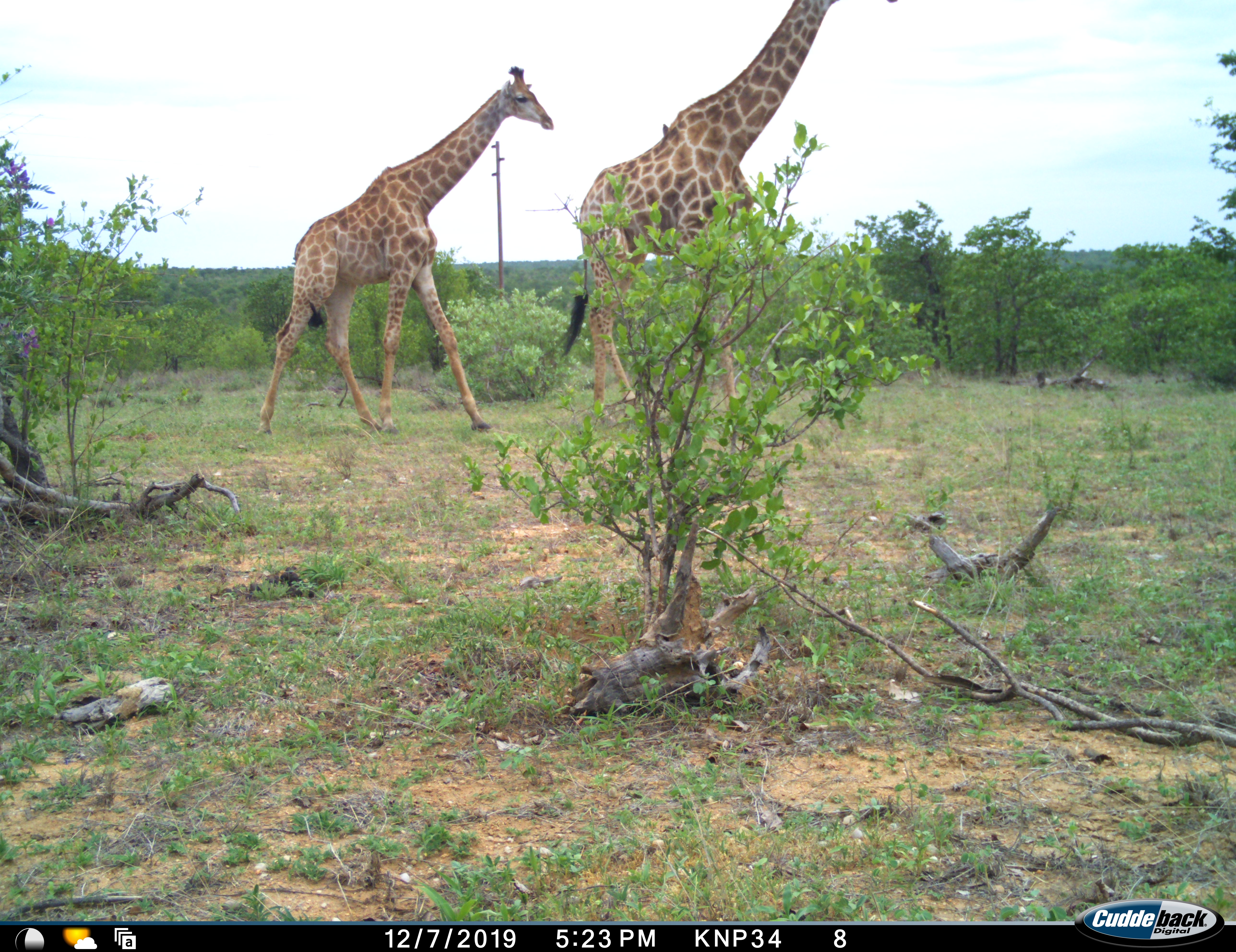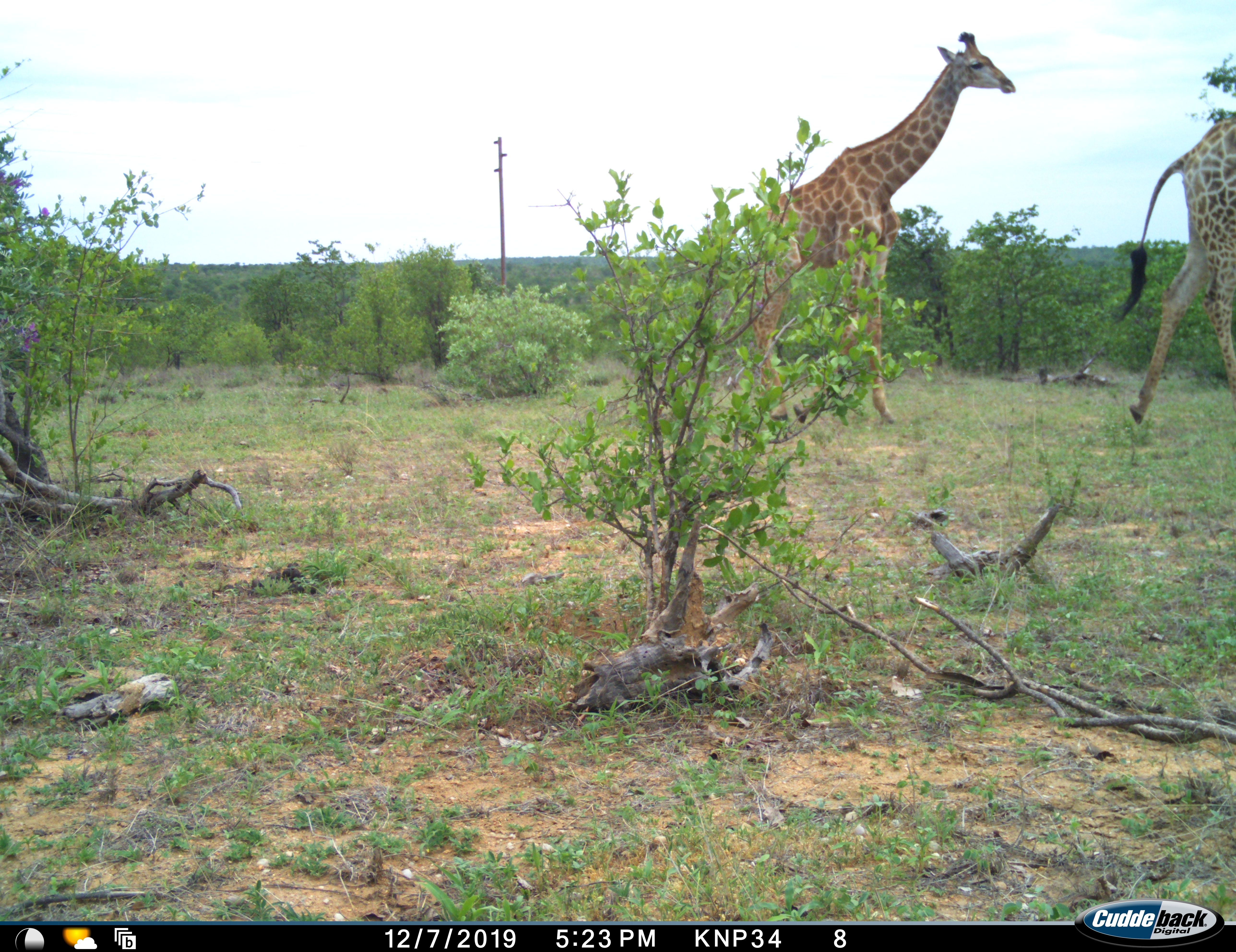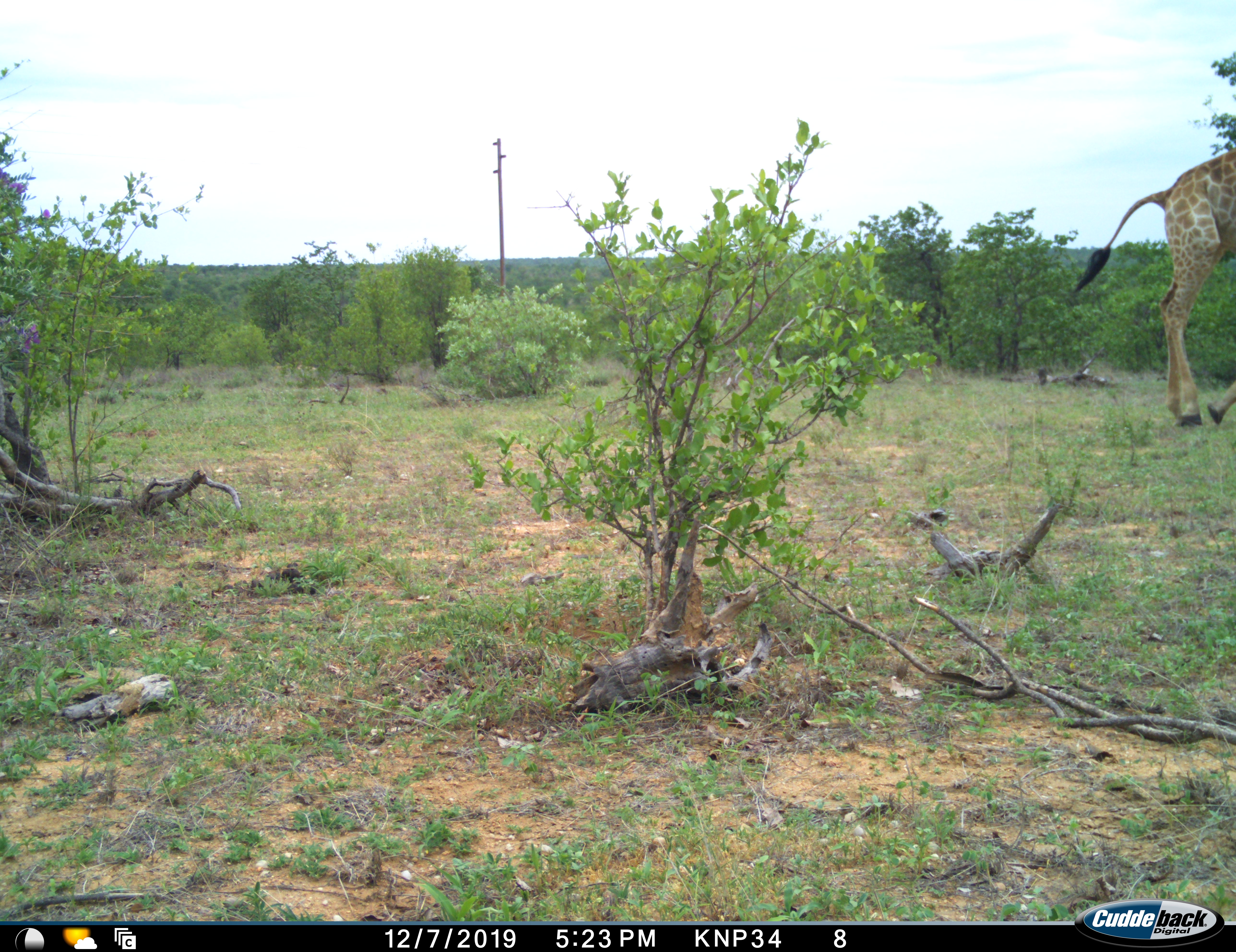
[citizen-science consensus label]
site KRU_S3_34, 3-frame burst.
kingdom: Animalia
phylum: Chordata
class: Mammalia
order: Artiodactyla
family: Giraffidae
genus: Giraffa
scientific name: Giraffa camelopardalis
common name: giraffe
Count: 2.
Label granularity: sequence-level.